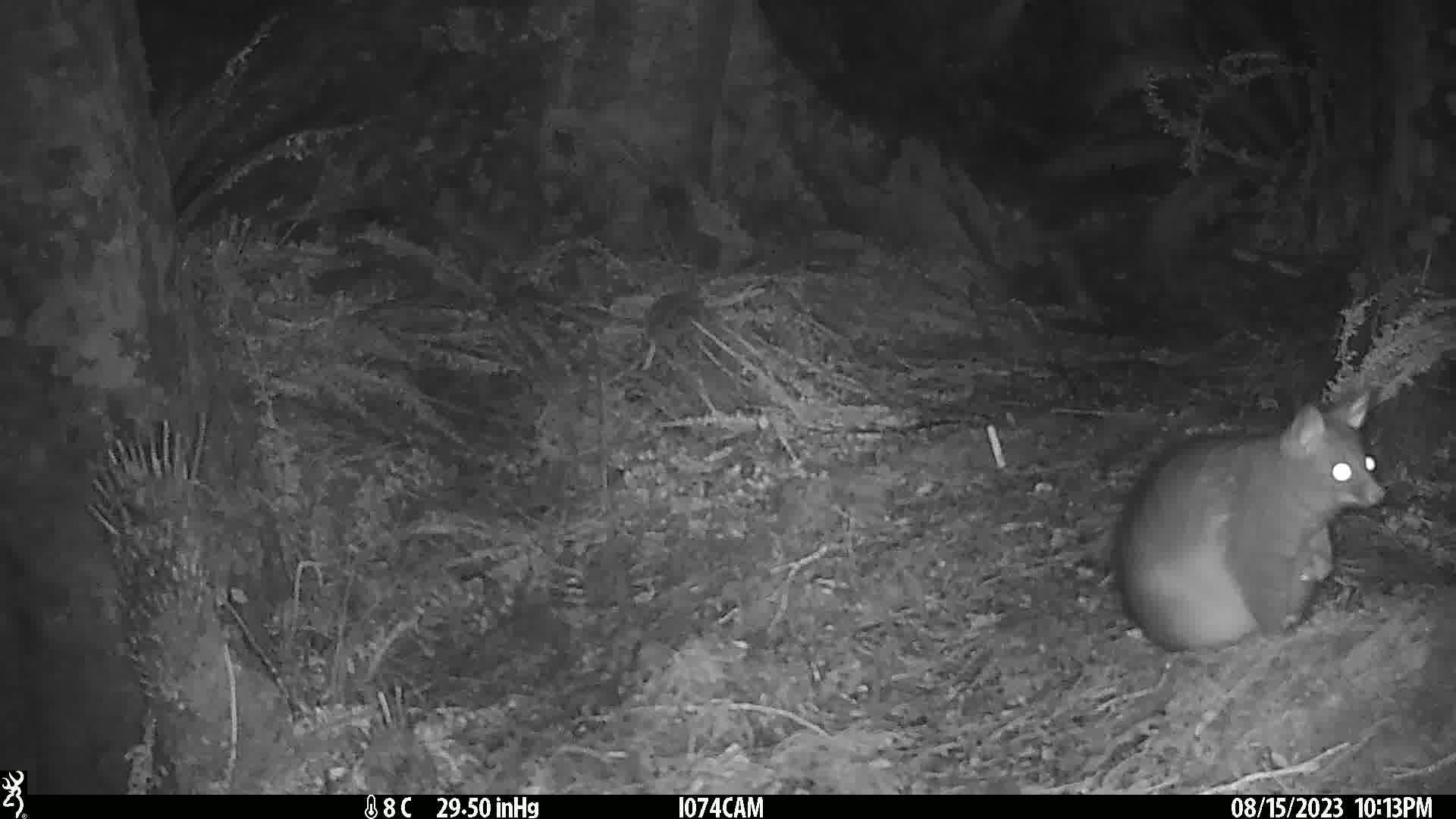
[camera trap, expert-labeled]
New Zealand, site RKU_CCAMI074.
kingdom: Animalia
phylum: Chordata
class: Mammalia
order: Diprotodontia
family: Phalangeridae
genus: Trichosurus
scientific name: Trichosurus vulpecula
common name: common brushtail possum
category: possum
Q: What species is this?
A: Possum (common brushtail possum) (Trichosurus vulpecula).